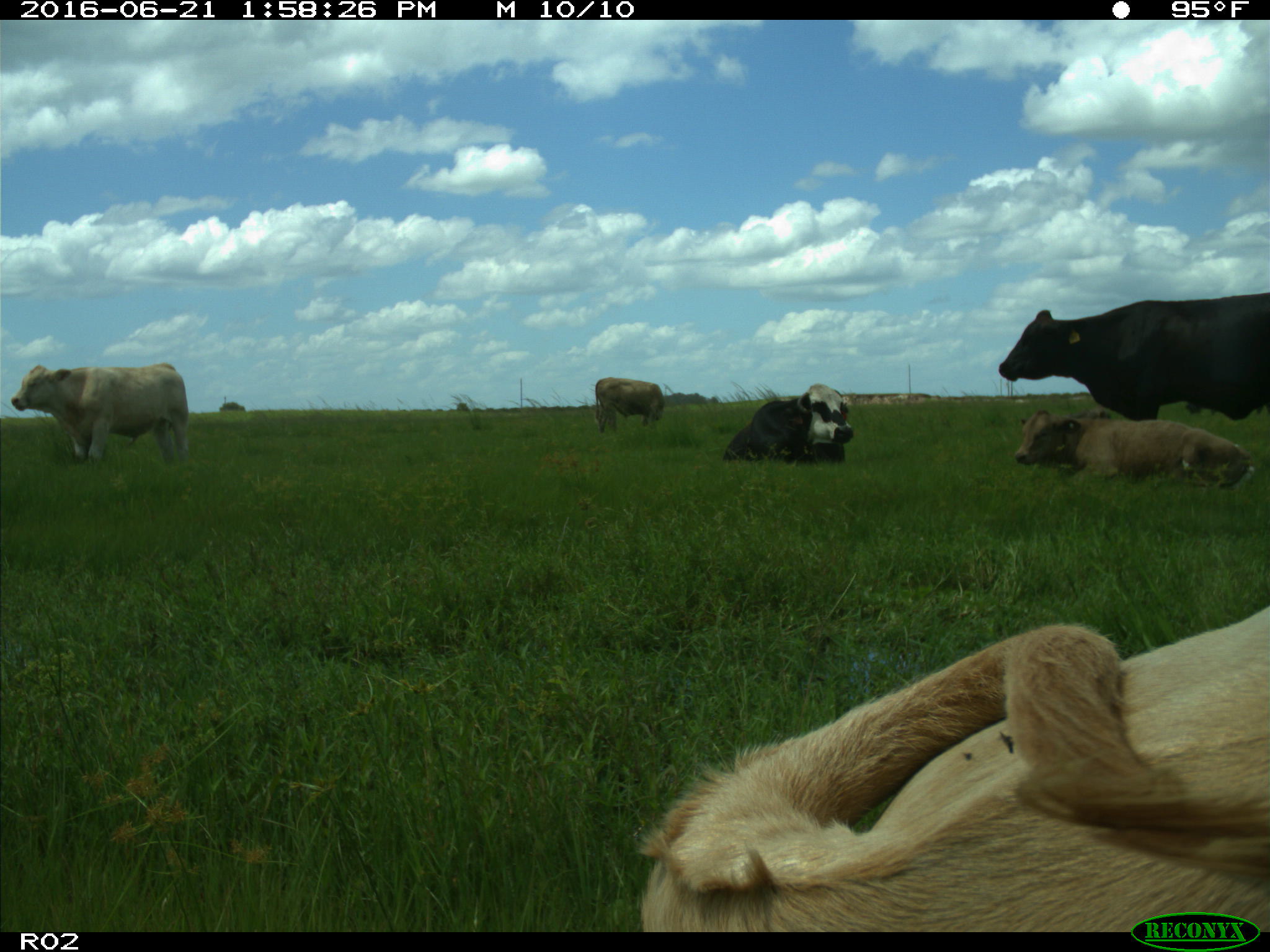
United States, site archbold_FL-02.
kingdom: Animalia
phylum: Chordata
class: Mammalia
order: Artiodactyla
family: Bovidae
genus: Bos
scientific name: Bos taurus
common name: domestic cow